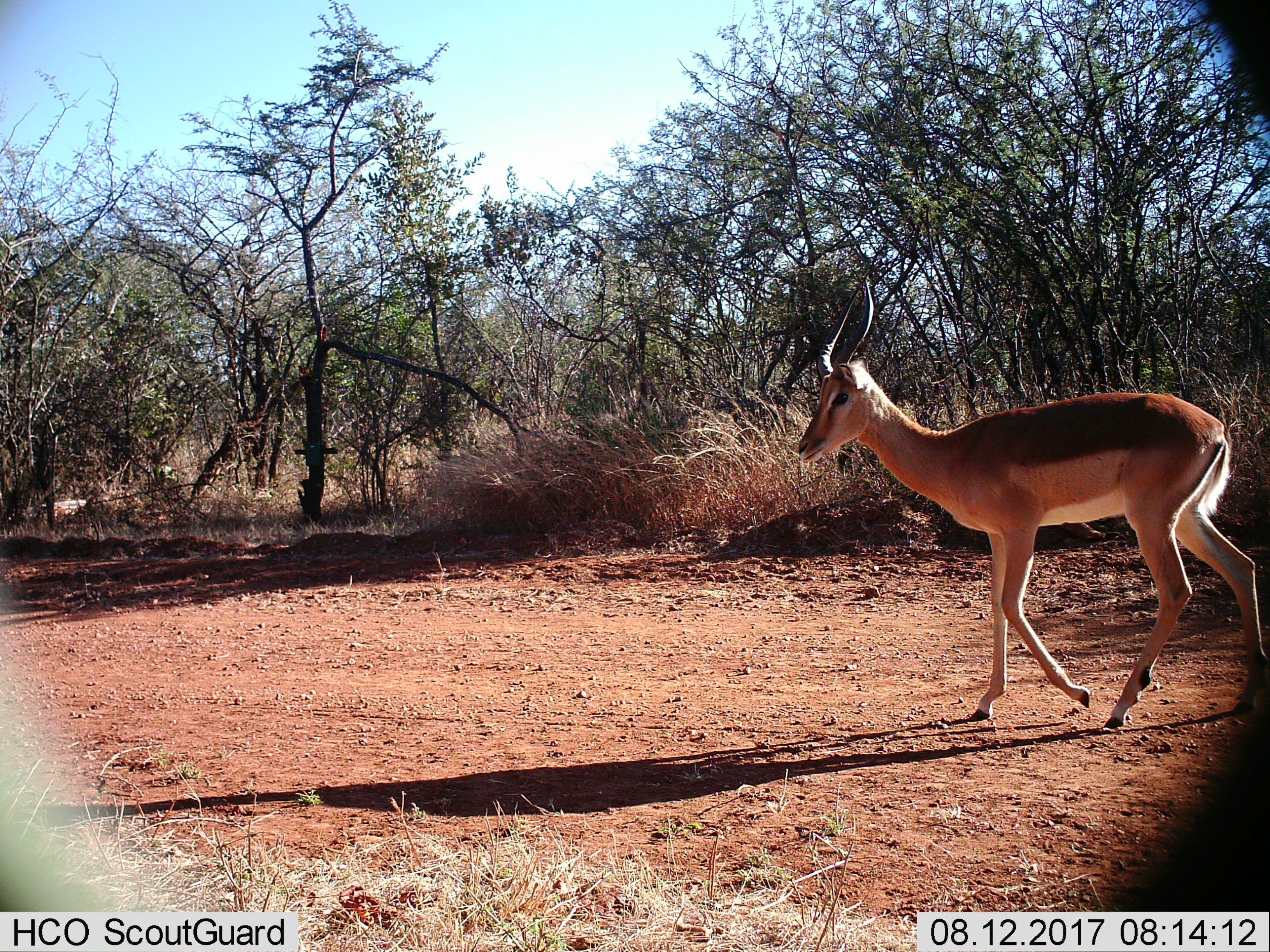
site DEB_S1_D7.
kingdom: Animalia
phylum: Chordata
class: Mammalia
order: Artiodactyla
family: Bovidae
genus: Aepyceros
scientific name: Aepyceros melampus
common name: impala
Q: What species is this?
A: Impala (Aepyceros melampus).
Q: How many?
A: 1.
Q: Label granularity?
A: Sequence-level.